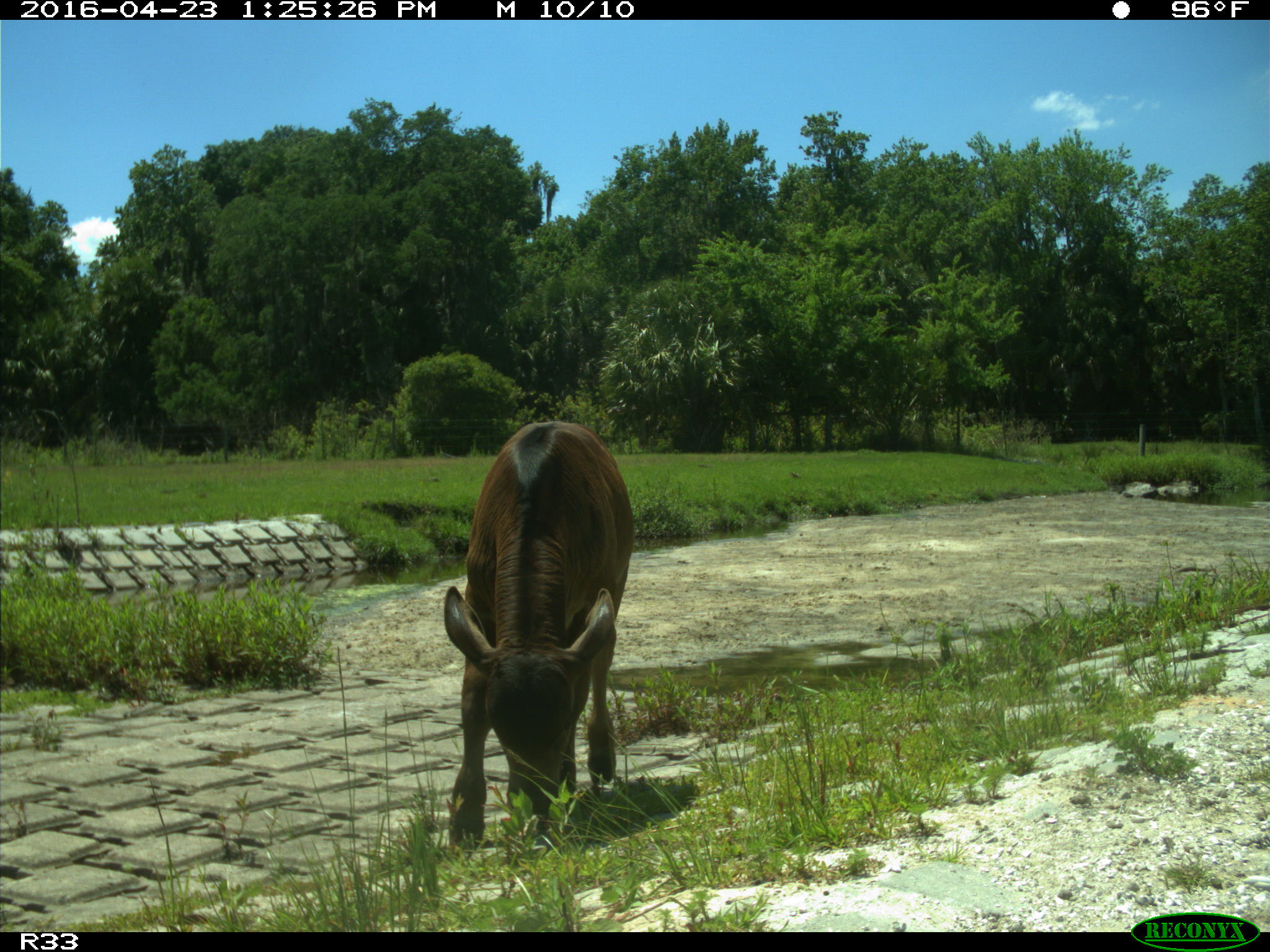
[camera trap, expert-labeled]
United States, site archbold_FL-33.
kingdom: Animalia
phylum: Chordata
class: Mammalia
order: Artiodactyla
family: Bovidae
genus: Bos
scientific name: Bos taurus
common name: domestic cow